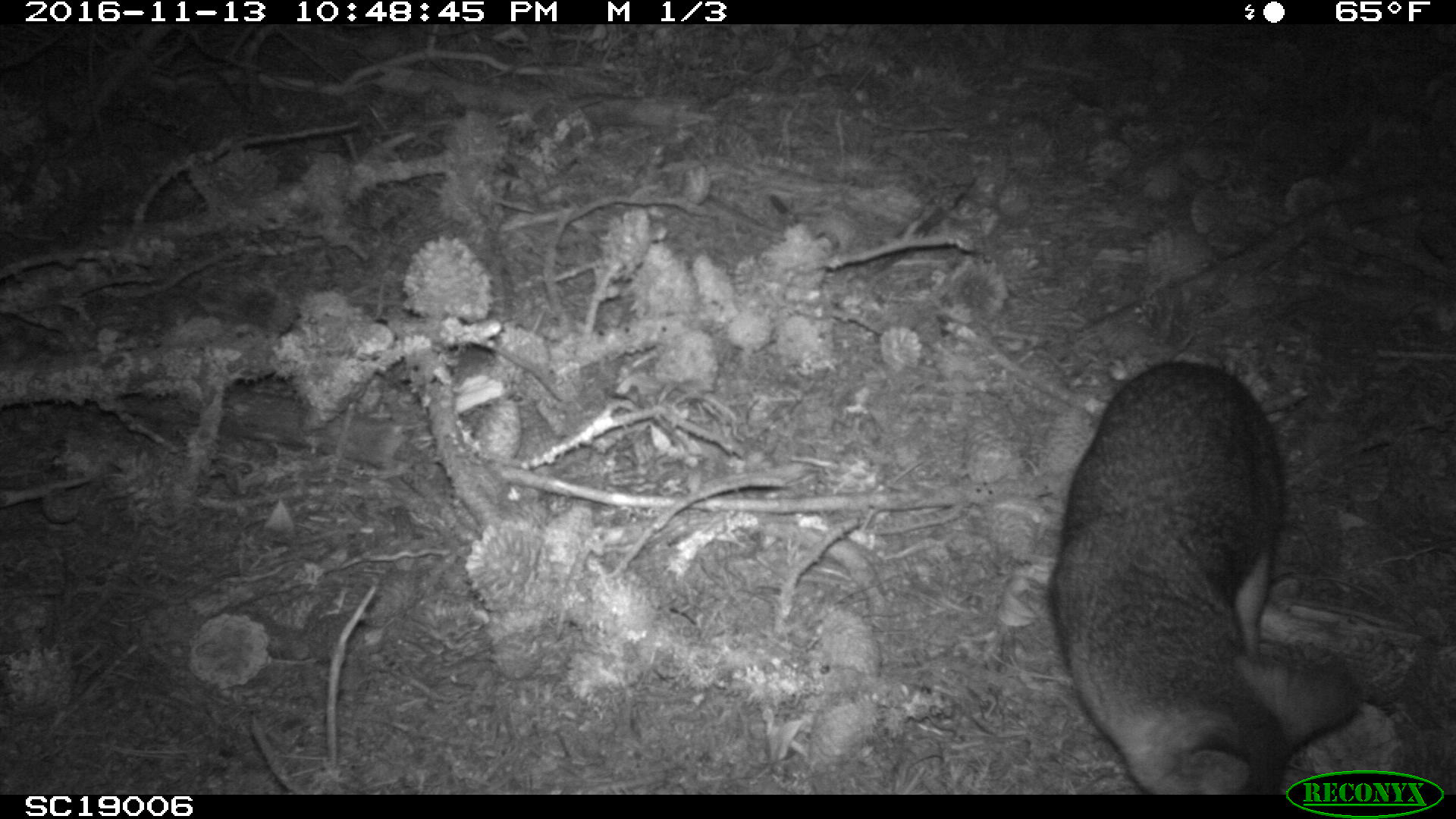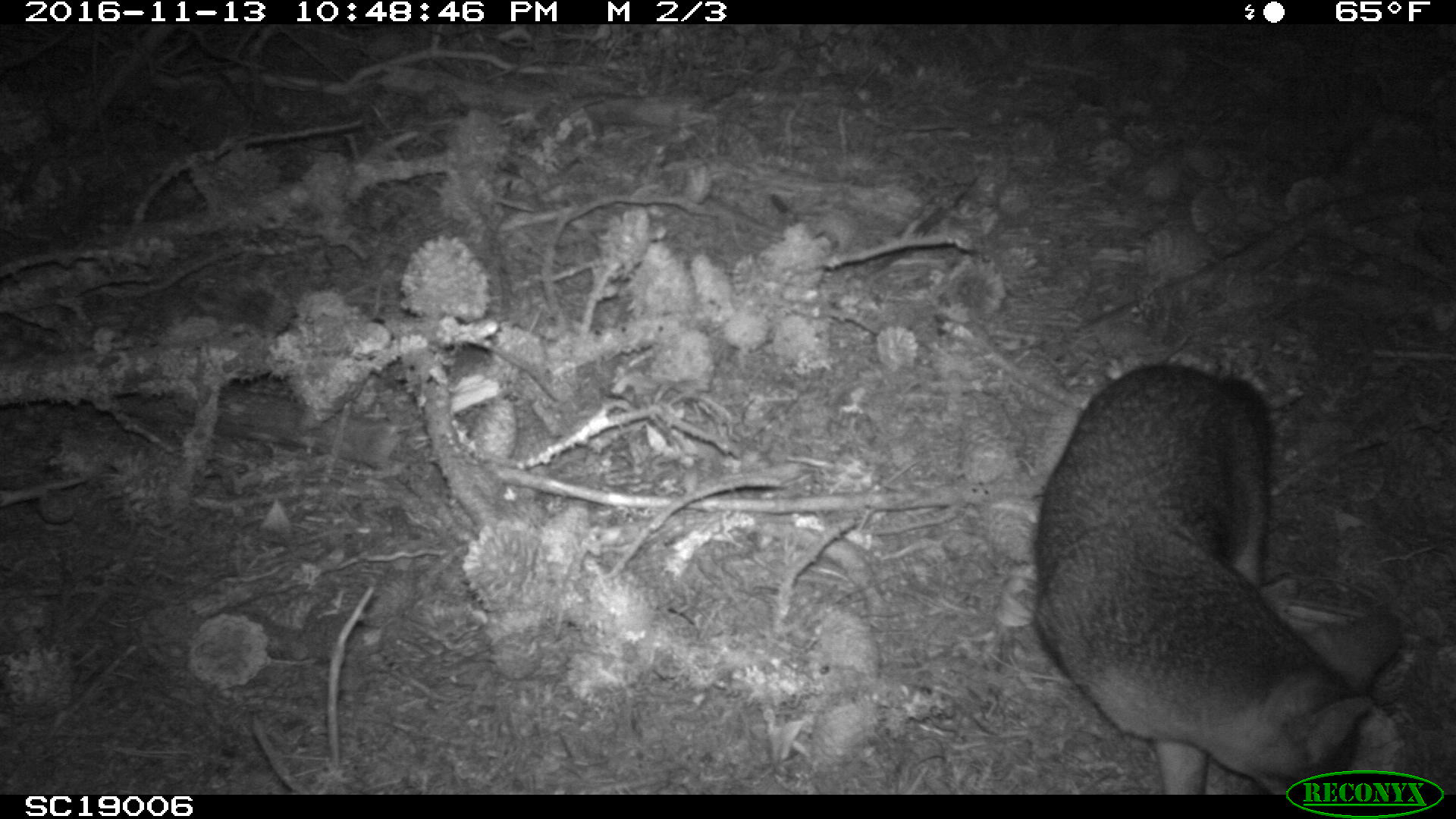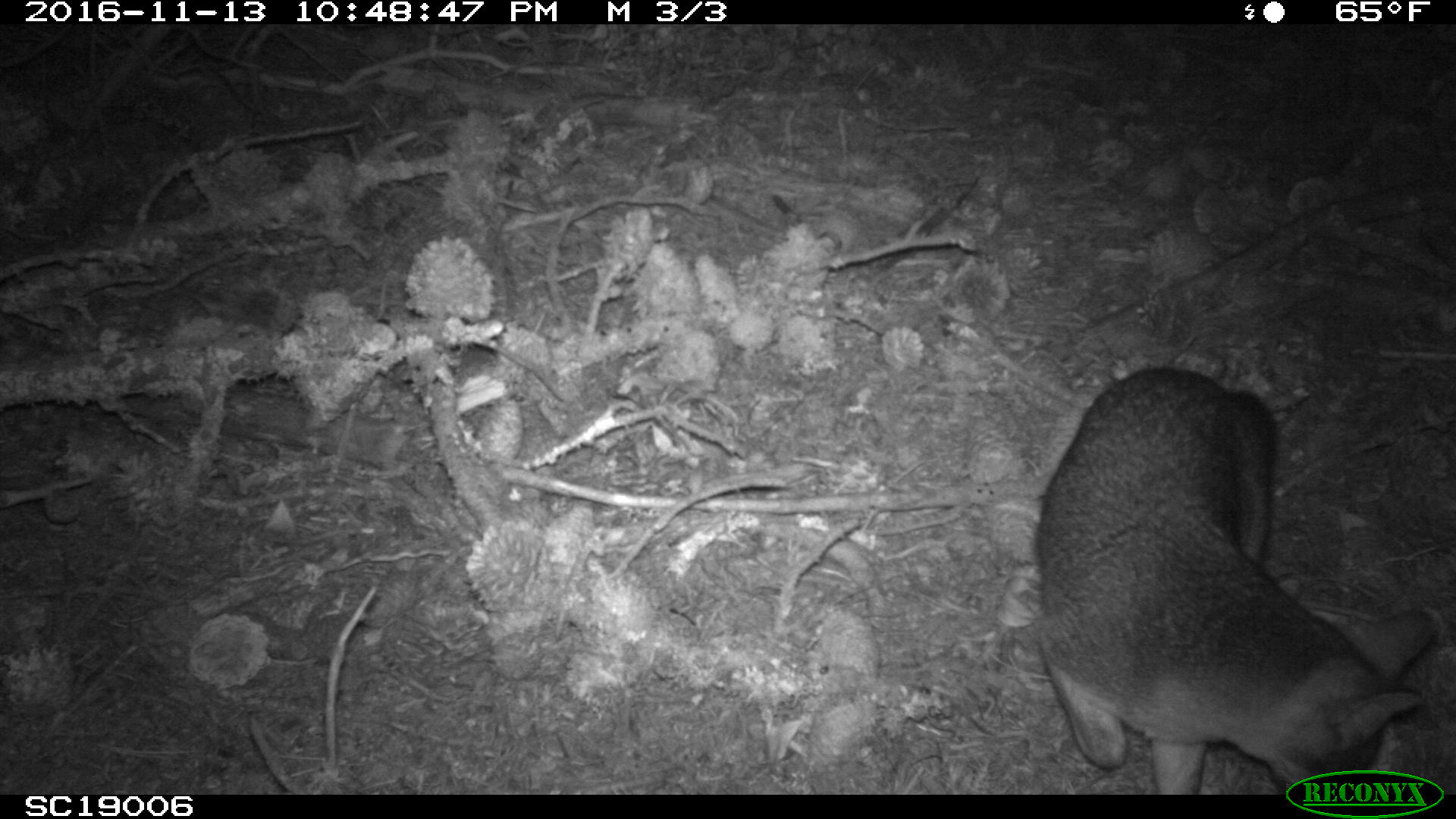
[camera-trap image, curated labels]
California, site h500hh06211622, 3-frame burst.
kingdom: Animalia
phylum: Chordata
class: Mammalia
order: Carnivora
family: Canidae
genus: Urocyon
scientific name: Urocyon littoralis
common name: island fox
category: fox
Fox (island fox) (Urocyon littoralis).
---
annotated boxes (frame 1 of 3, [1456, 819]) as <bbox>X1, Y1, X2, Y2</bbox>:
fox: <bbox>1049, 358, 1359, 790</bbox>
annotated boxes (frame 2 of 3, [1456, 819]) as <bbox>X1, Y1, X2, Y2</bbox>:
fox: <bbox>1028, 360, 1407, 795</bbox>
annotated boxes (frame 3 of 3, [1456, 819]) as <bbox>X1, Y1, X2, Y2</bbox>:
fox: <bbox>1037, 367, 1436, 794</bbox>